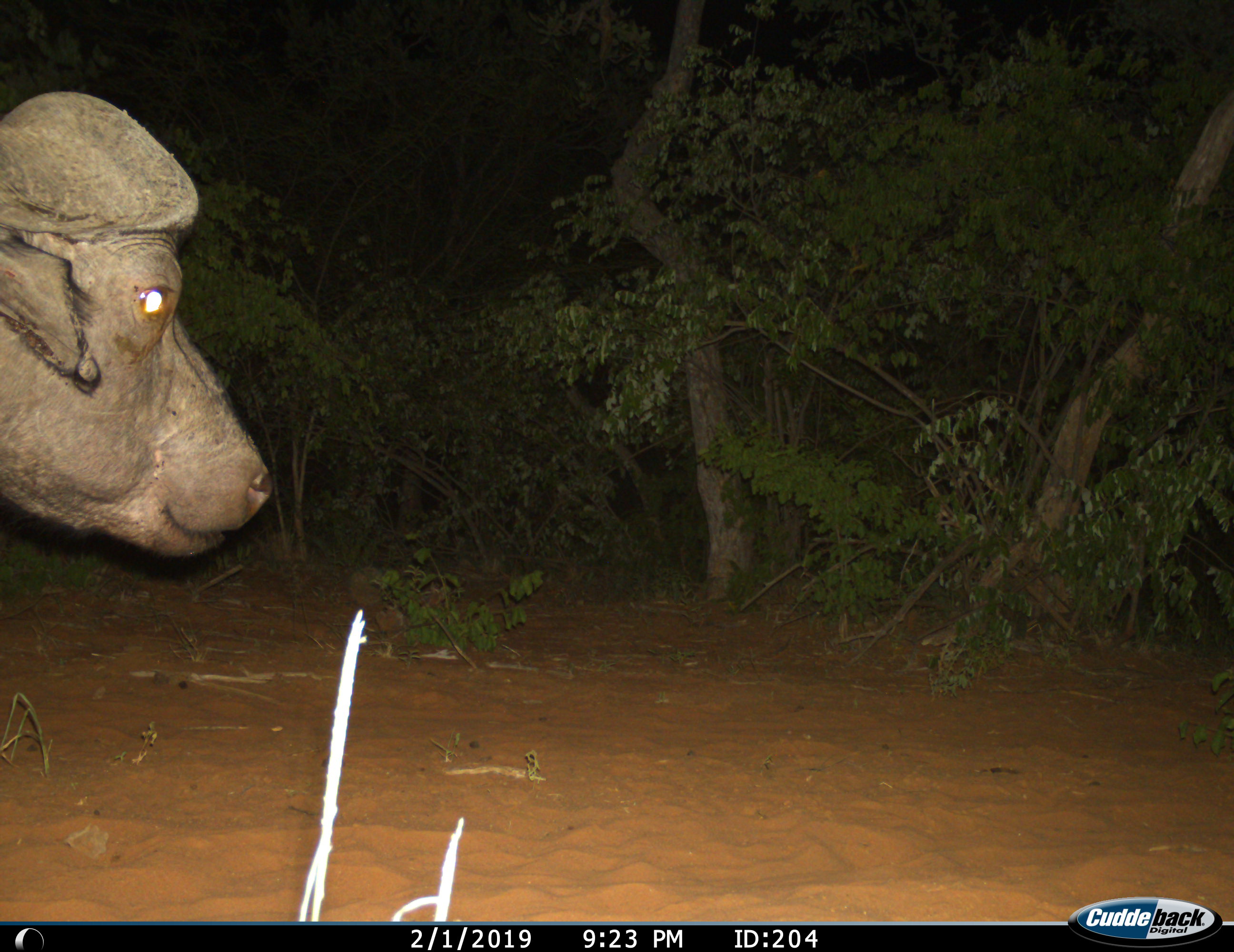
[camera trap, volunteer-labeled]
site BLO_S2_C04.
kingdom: Animalia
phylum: Chordata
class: Mammalia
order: Artiodactyla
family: Bovidae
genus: Syncerus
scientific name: Syncerus caffer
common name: african buffalo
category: buffalo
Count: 1.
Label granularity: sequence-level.